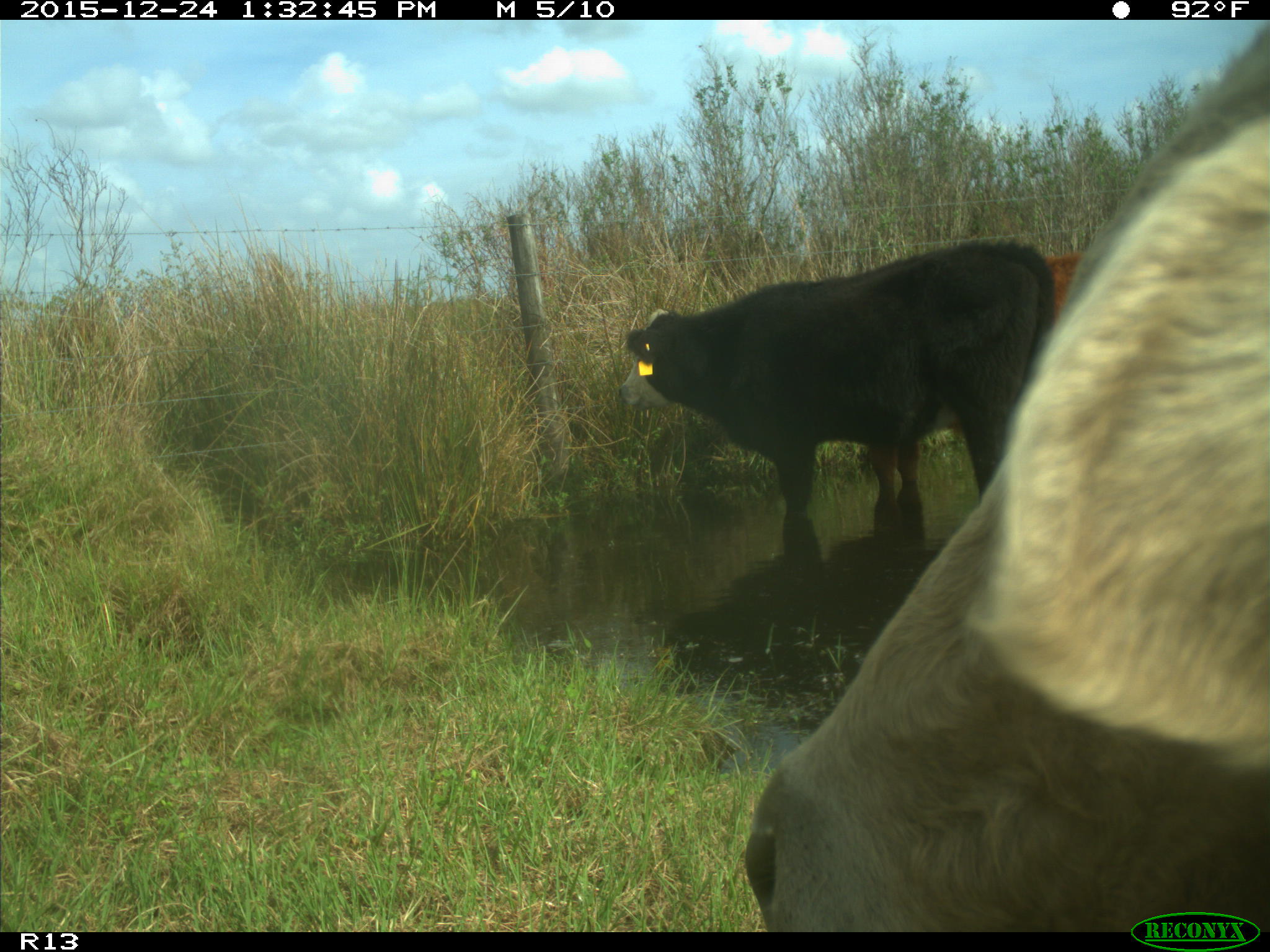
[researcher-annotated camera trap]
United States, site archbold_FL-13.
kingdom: Animalia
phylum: Chordata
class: Mammalia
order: Artiodactyla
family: Bovidae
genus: Bos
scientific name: Bos taurus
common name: domestic cow